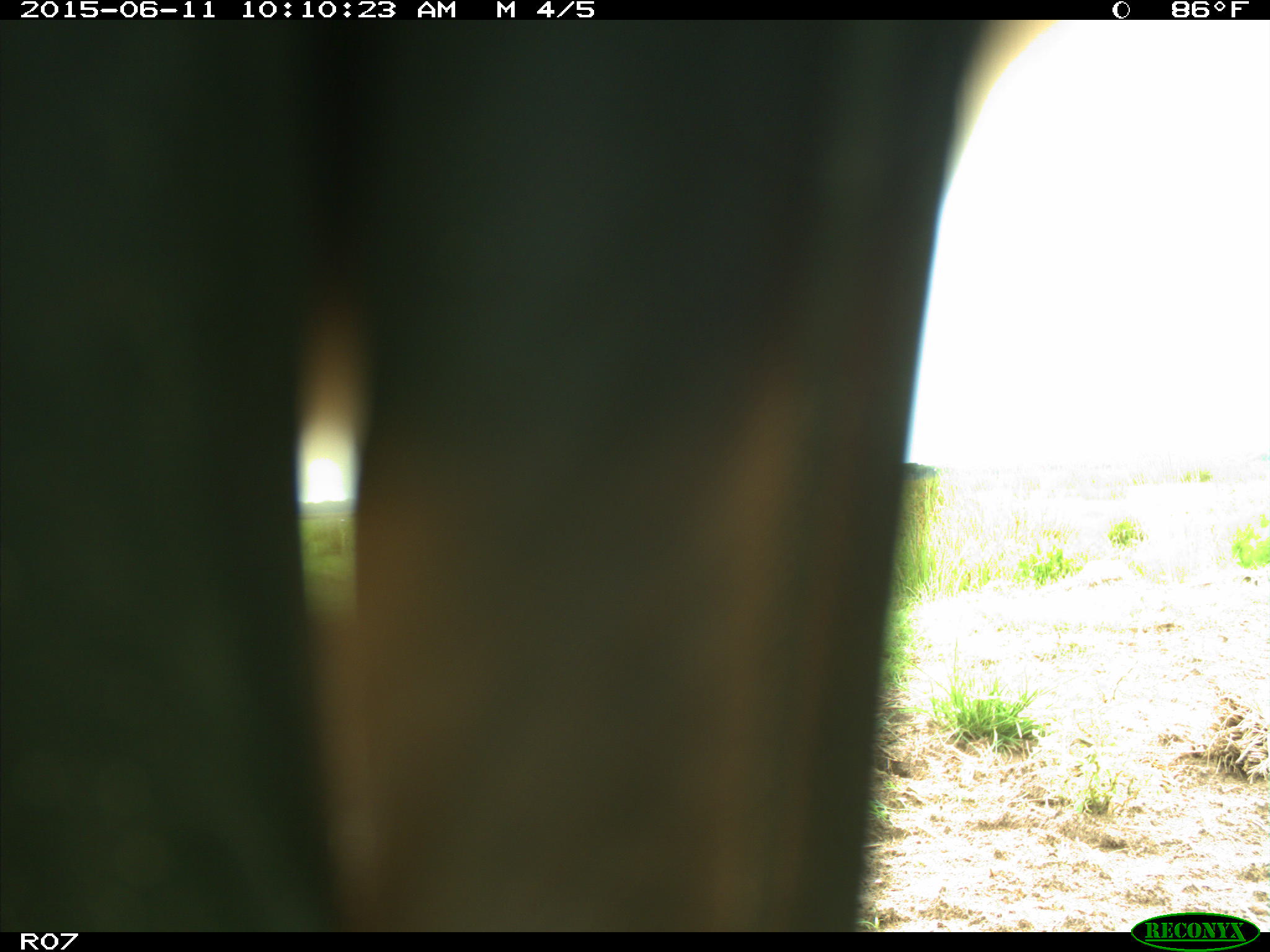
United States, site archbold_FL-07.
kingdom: Animalia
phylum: Chordata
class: Mammalia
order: Artiodactyla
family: Bovidae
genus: Bos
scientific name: Bos taurus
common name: domestic cow